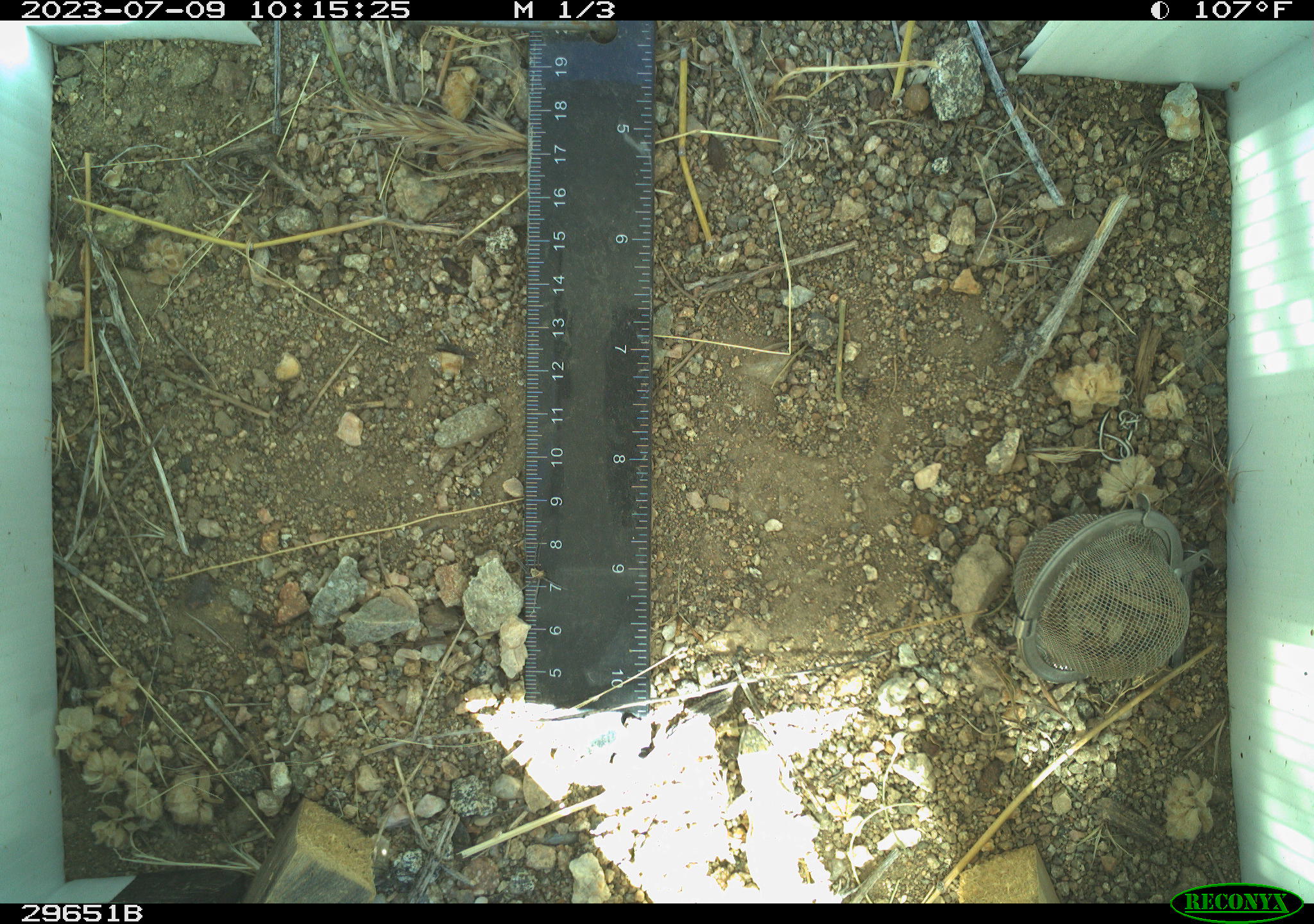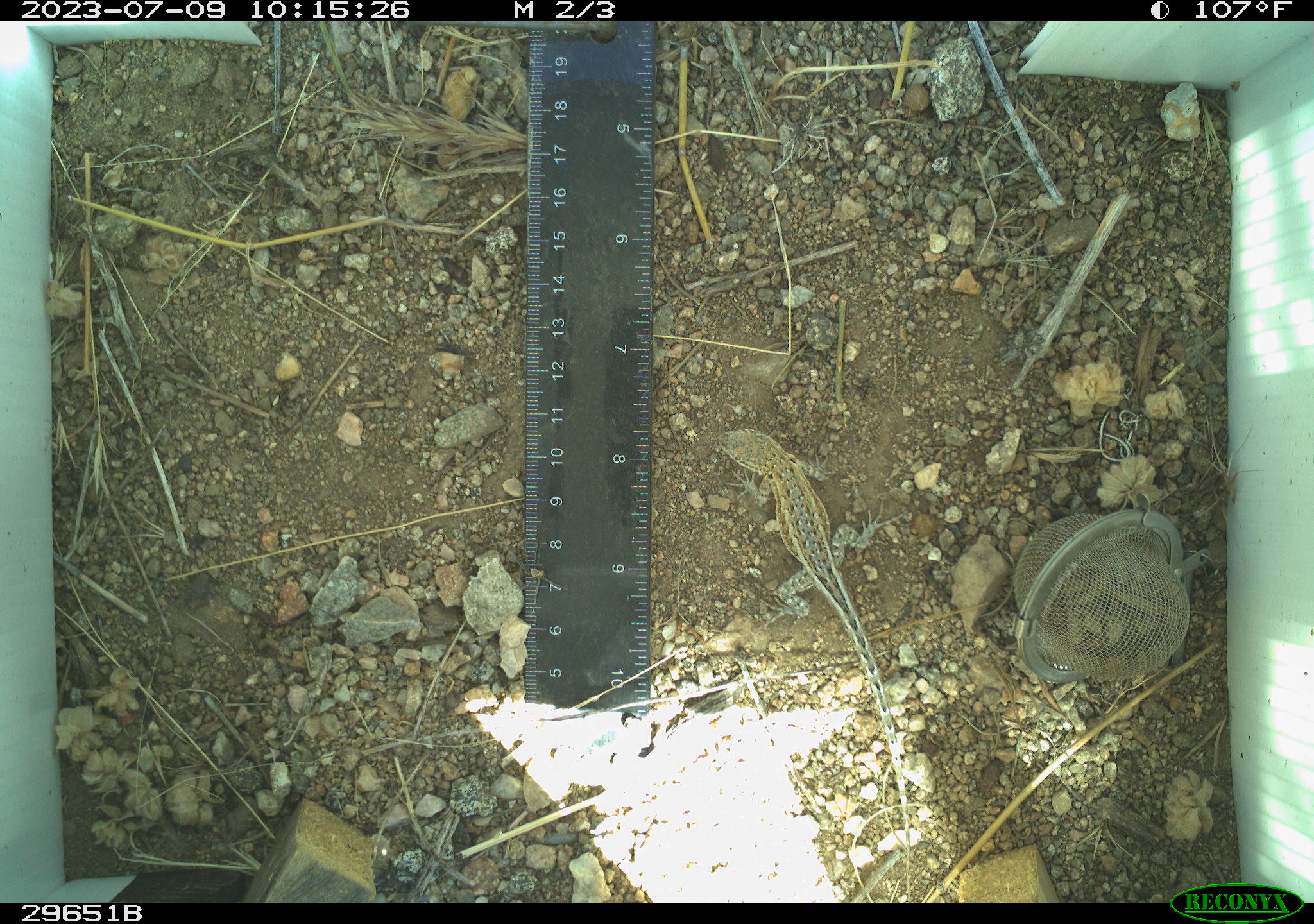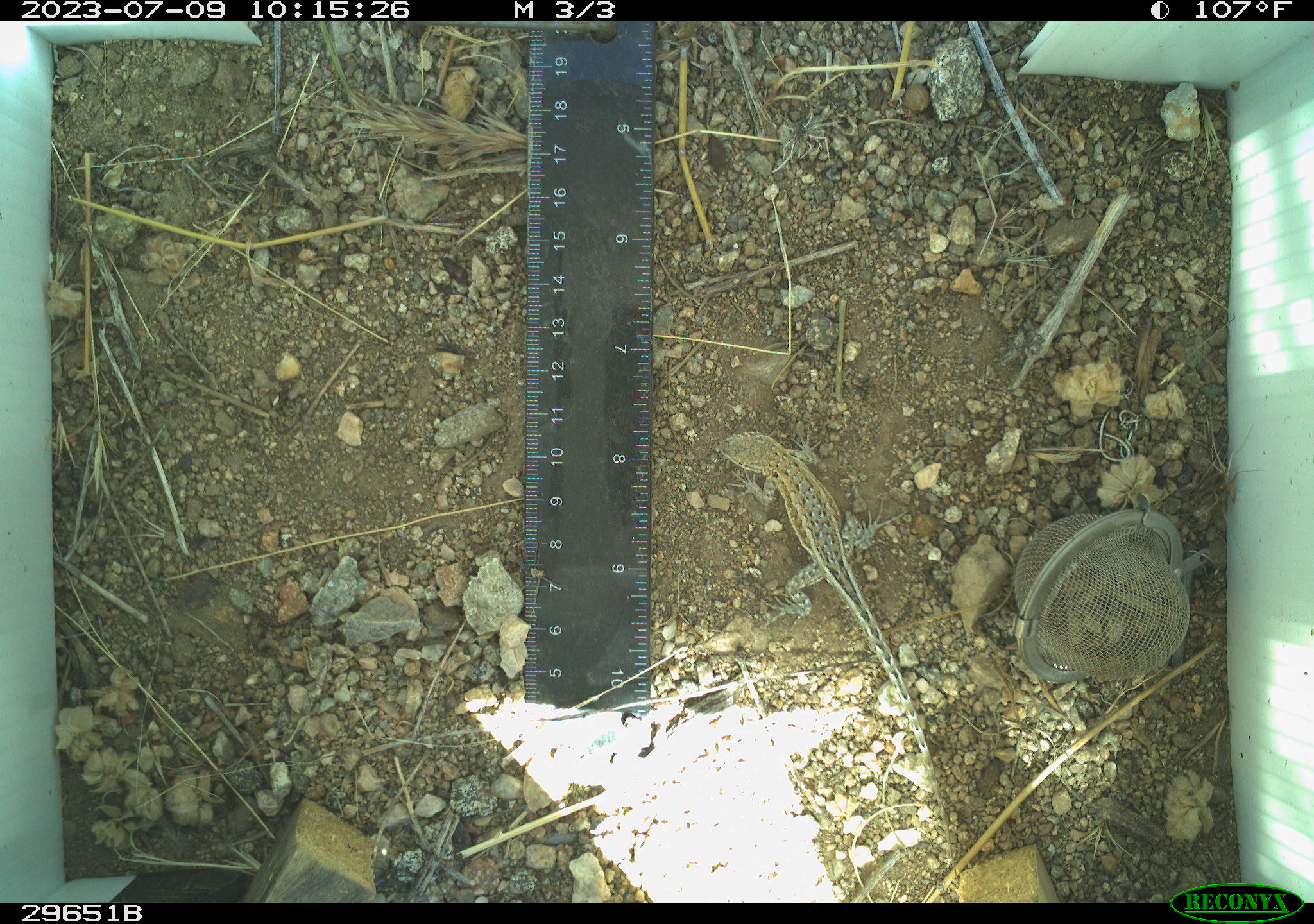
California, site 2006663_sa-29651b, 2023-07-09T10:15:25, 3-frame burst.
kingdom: Animalia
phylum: Chordata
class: Reptilia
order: Squamata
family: Phrynosomatidae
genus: Uta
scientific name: Uta stansburiana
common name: common side-blotched lizard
Common side-blotched lizard (Uta stansburiana).